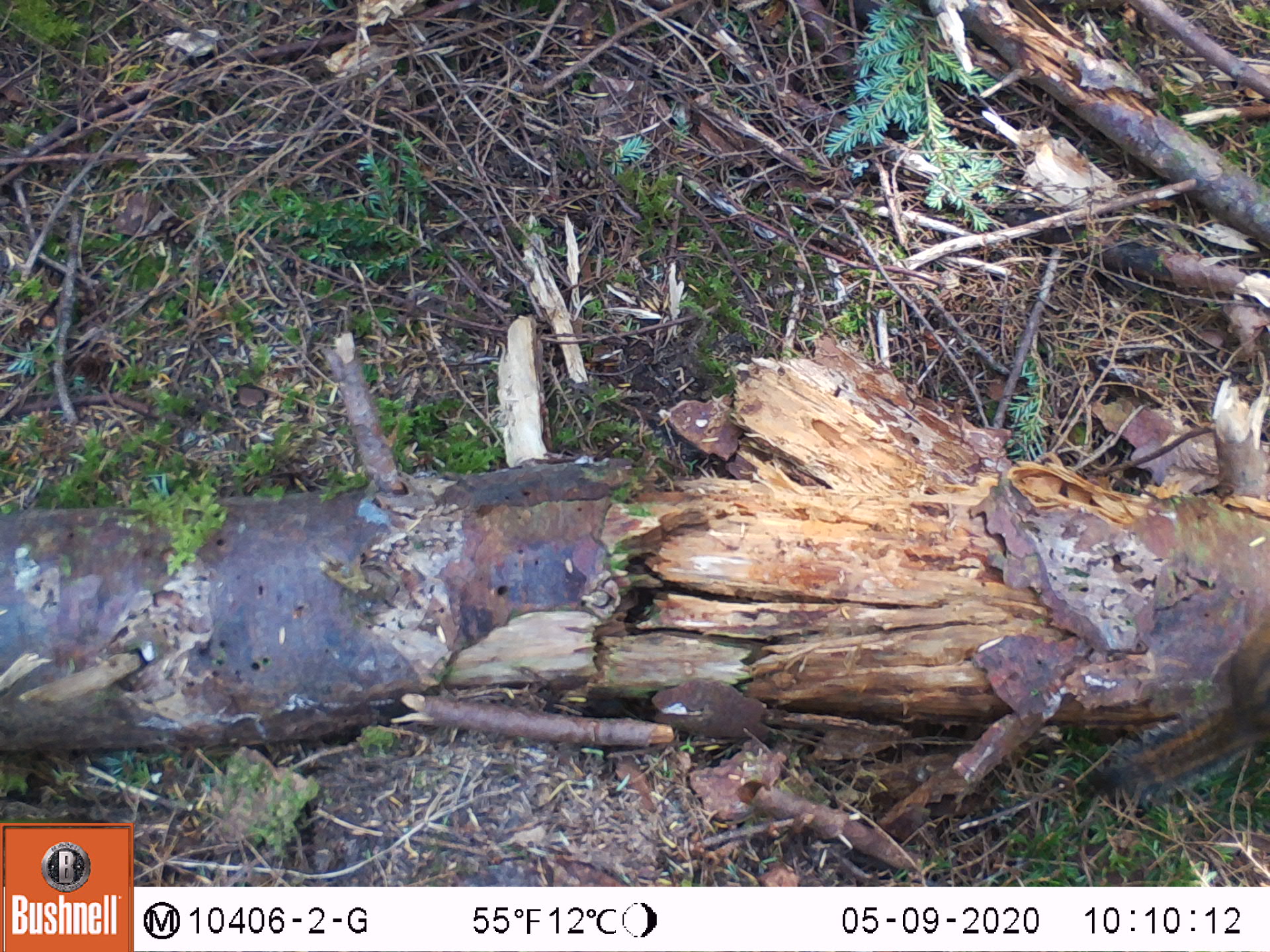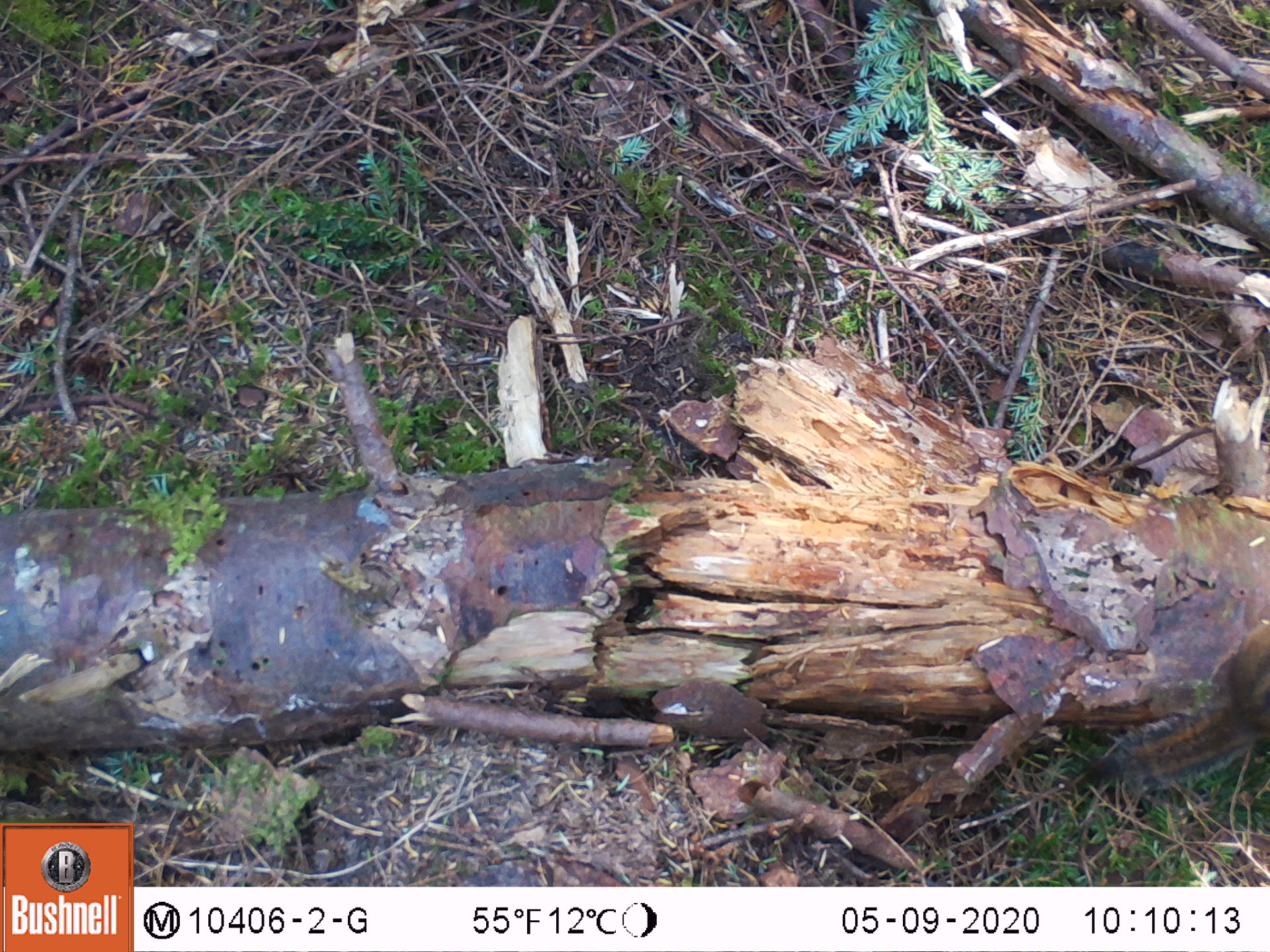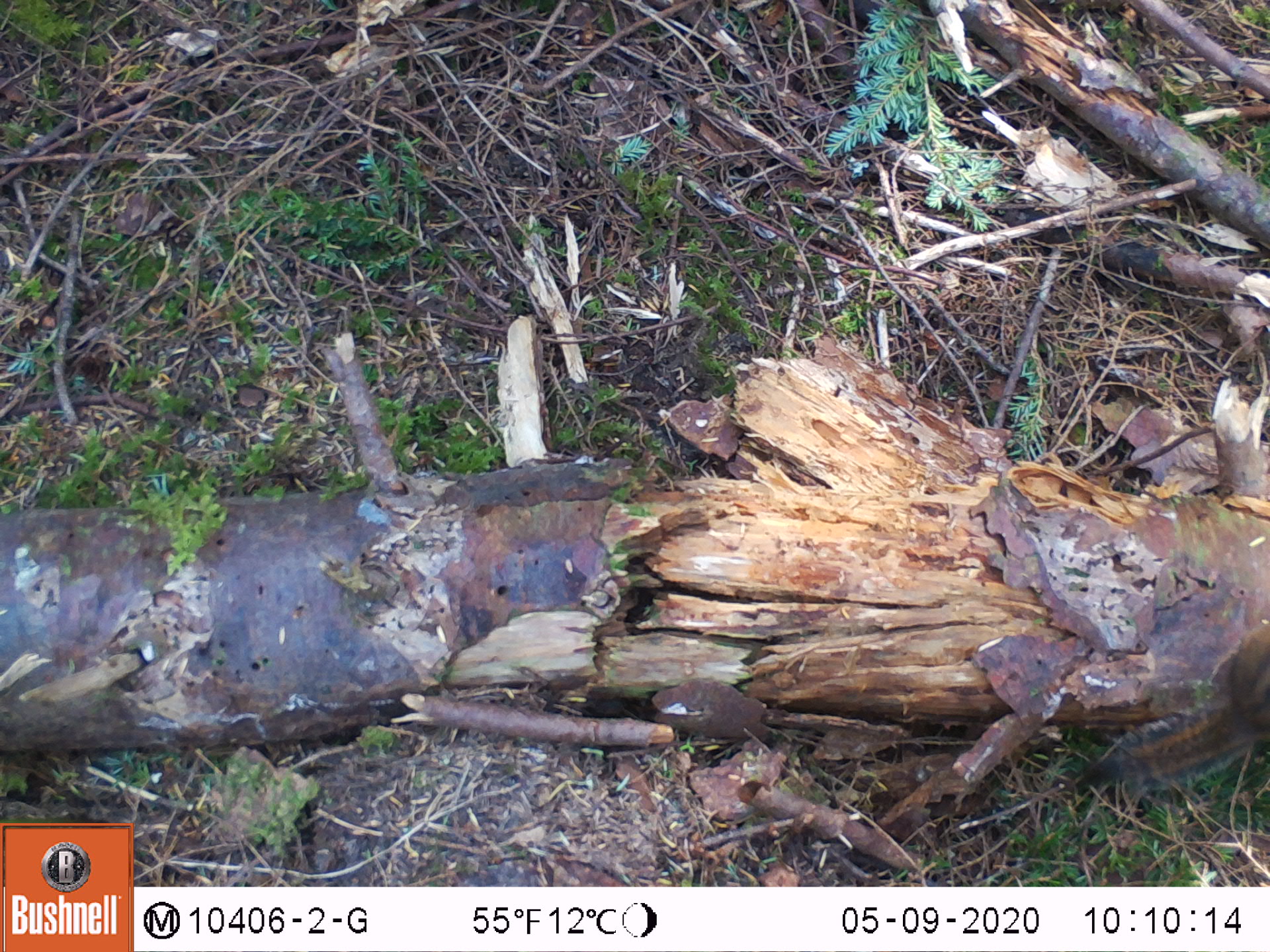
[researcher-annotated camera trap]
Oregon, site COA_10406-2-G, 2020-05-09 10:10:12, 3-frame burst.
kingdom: Animalia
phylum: Chordata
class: Mammalia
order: Rodentia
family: Sciuridae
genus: Neotamias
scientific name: Neotamias townsendii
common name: townsend's chipmunk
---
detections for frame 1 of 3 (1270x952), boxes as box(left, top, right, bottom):
townsend's chipmunk: box(1063, 611, 1266, 818)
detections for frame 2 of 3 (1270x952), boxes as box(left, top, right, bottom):
townsend's chipmunk: box(1068, 615, 1266, 798)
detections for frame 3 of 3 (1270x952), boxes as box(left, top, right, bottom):
townsend's chipmunk: box(1063, 618, 1262, 805)